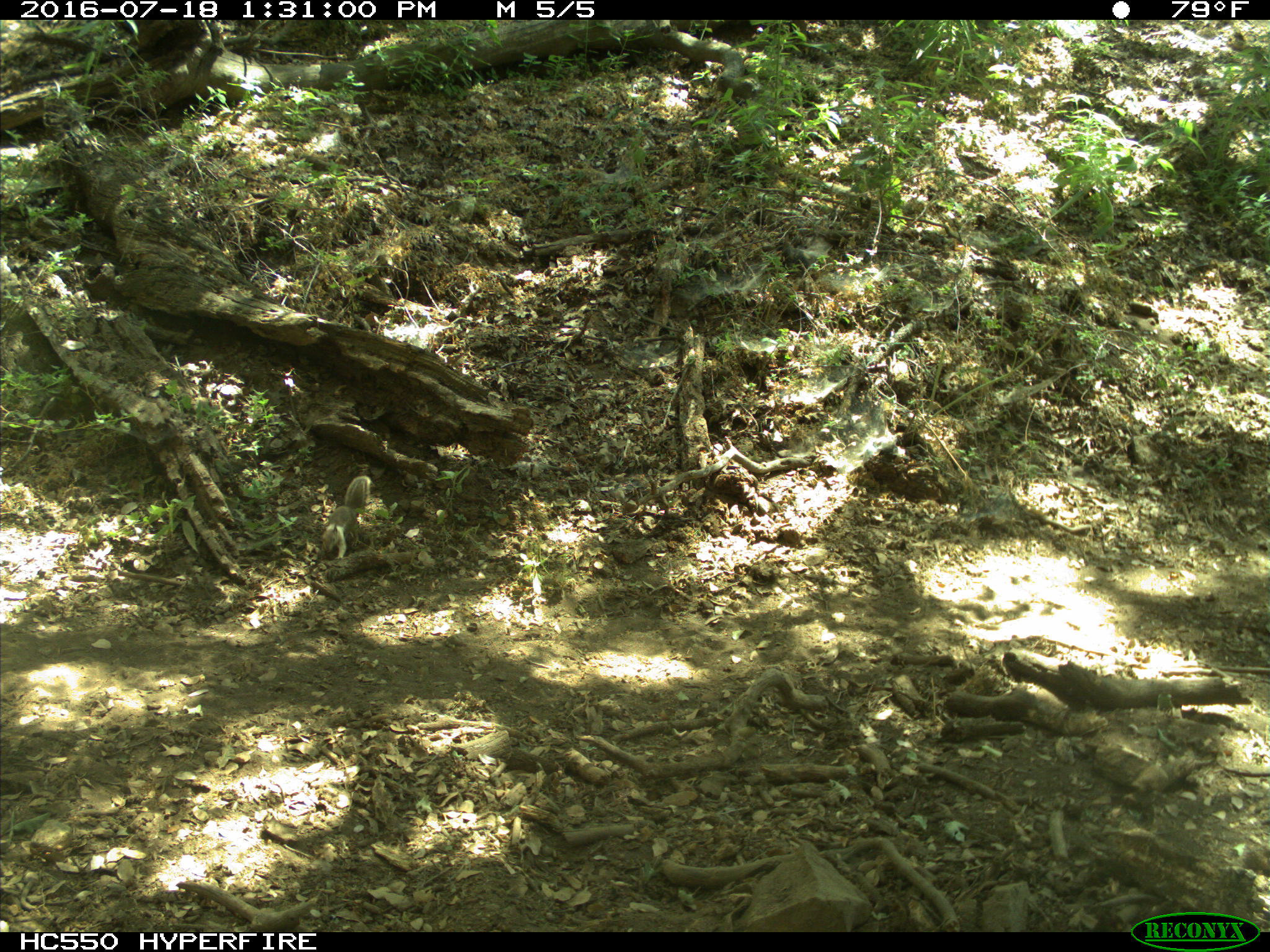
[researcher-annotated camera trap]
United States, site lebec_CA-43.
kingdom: Animalia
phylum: Chordata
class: Mammalia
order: Rodentia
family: Sciuridae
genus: Otospermophilus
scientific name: Otospermophilus beecheyi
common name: california ground squirrel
Otospermophilus beecheyi (california ground squirrel).